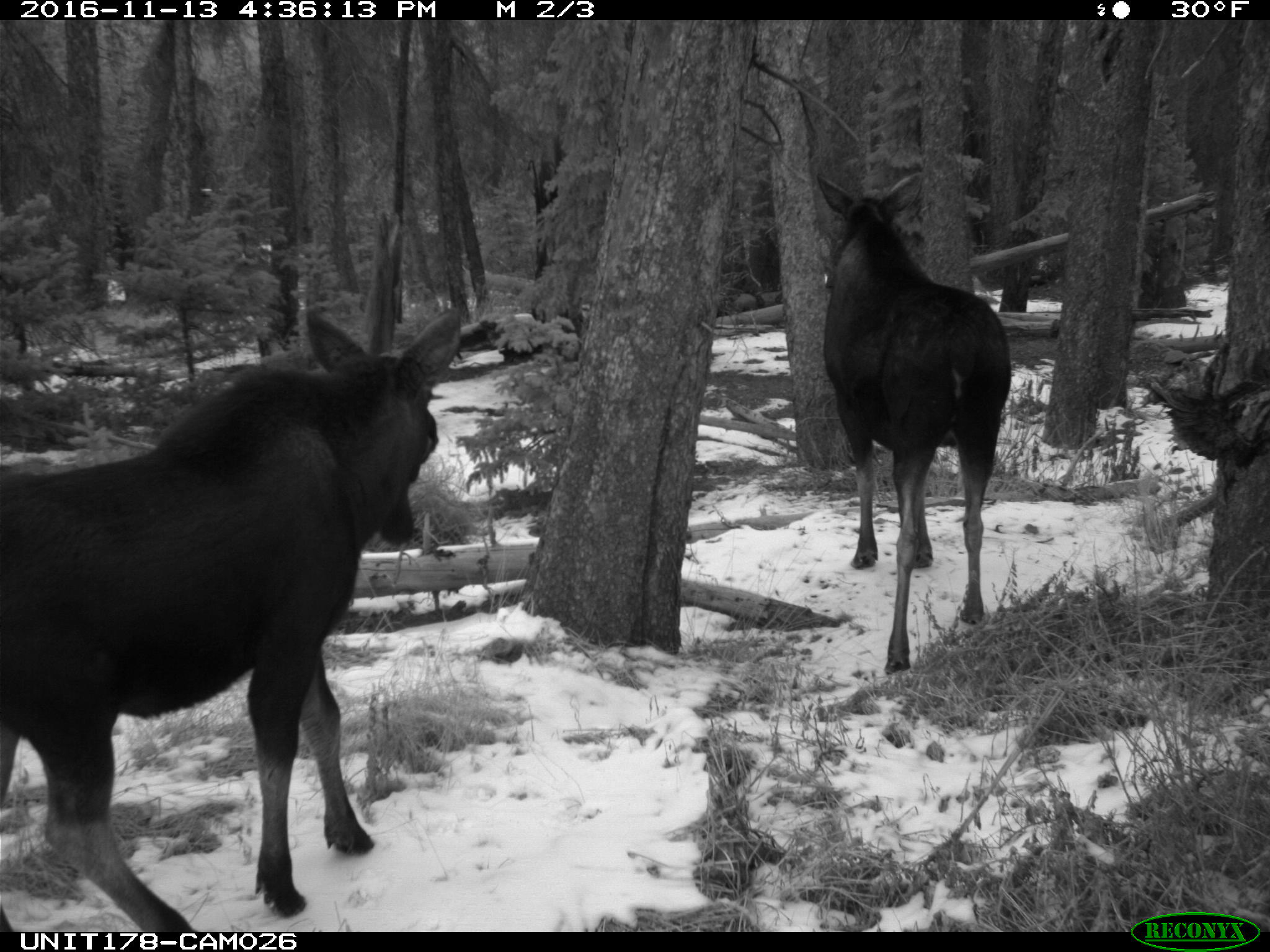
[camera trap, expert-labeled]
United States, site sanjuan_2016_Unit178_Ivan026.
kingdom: Animalia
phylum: Chordata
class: Mammalia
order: Artiodactyla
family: Cervidae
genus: Alces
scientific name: Alces alces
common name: moose